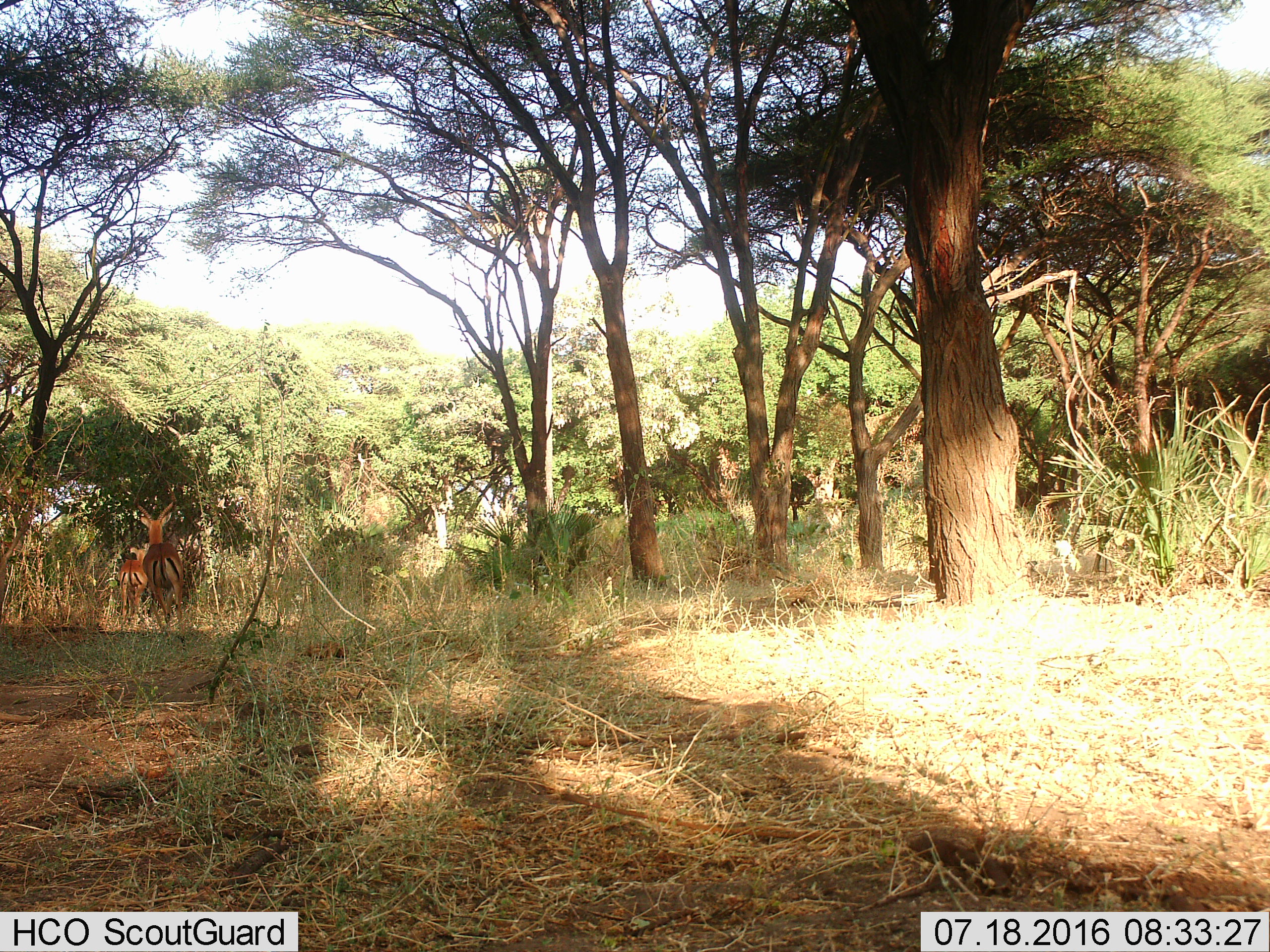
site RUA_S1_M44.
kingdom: Animalia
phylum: Chordata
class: Mammalia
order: Artiodactyla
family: Bovidae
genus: Aepyceros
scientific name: Aepyceros melampus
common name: impala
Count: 2.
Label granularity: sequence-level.